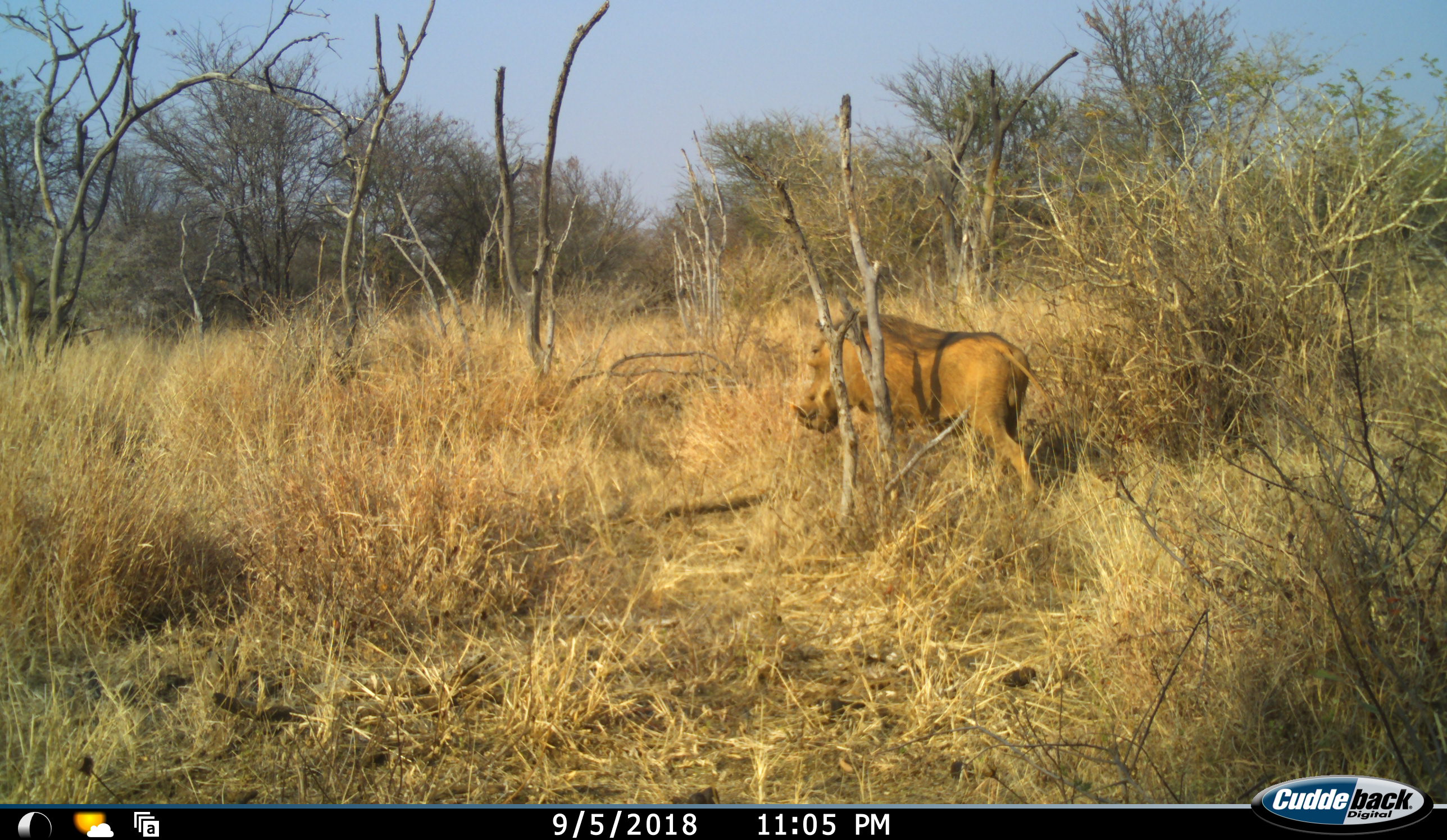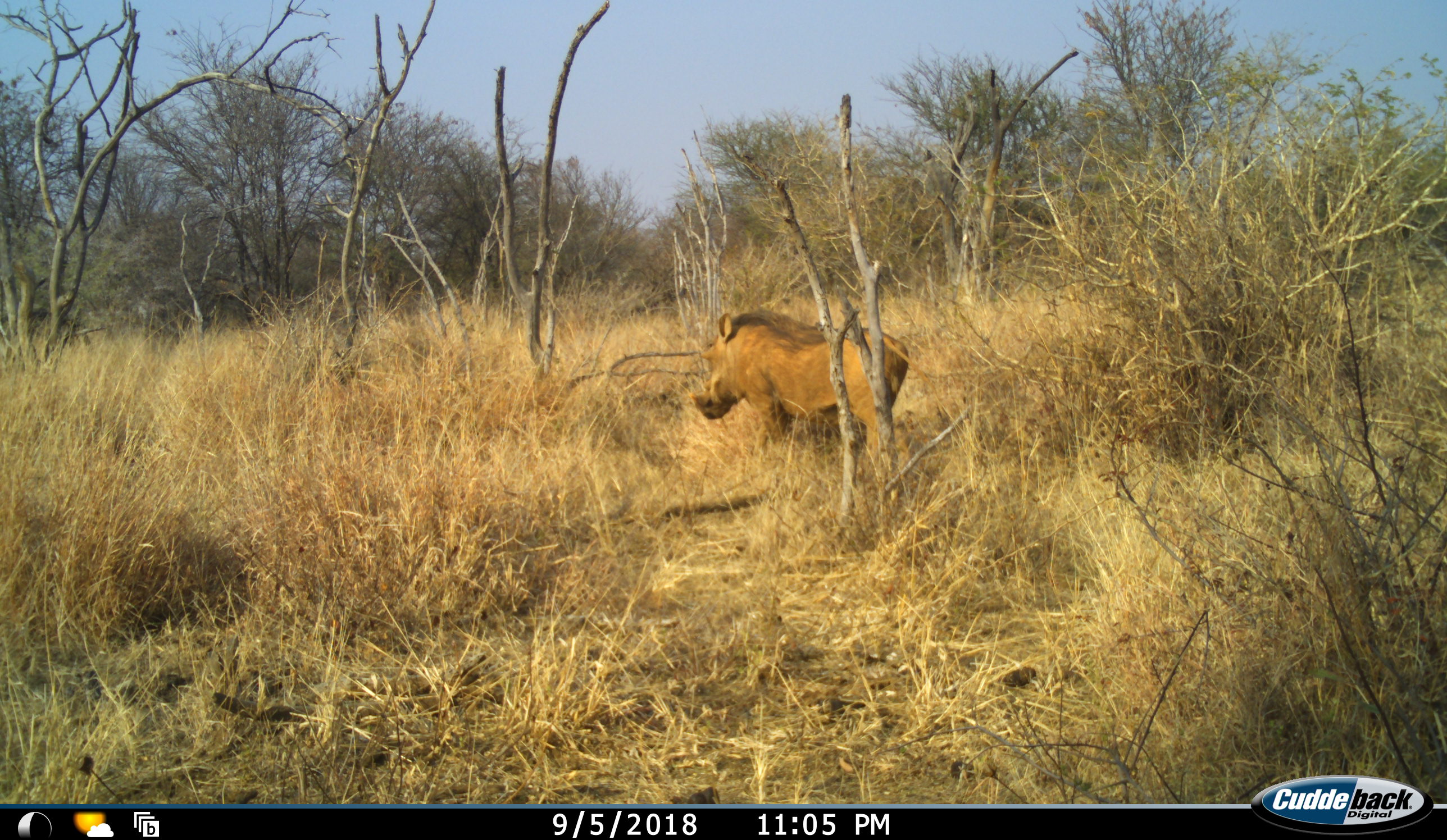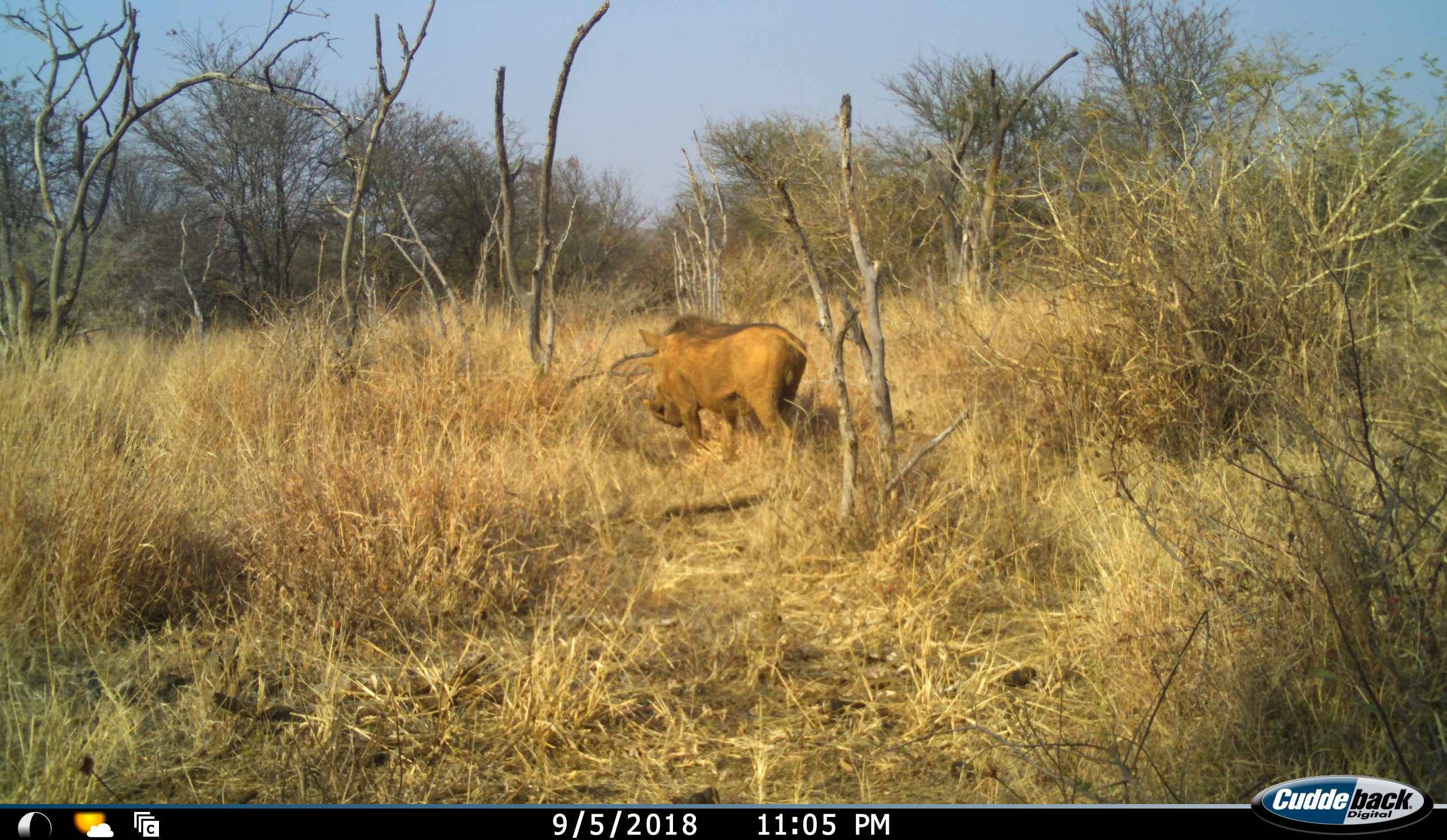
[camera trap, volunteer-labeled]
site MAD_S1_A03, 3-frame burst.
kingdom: Animalia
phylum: Chordata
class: Mammalia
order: Artiodactyla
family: Suidae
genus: Phacochoerus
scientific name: Phacochoerus africanus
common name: warthog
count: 1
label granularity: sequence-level